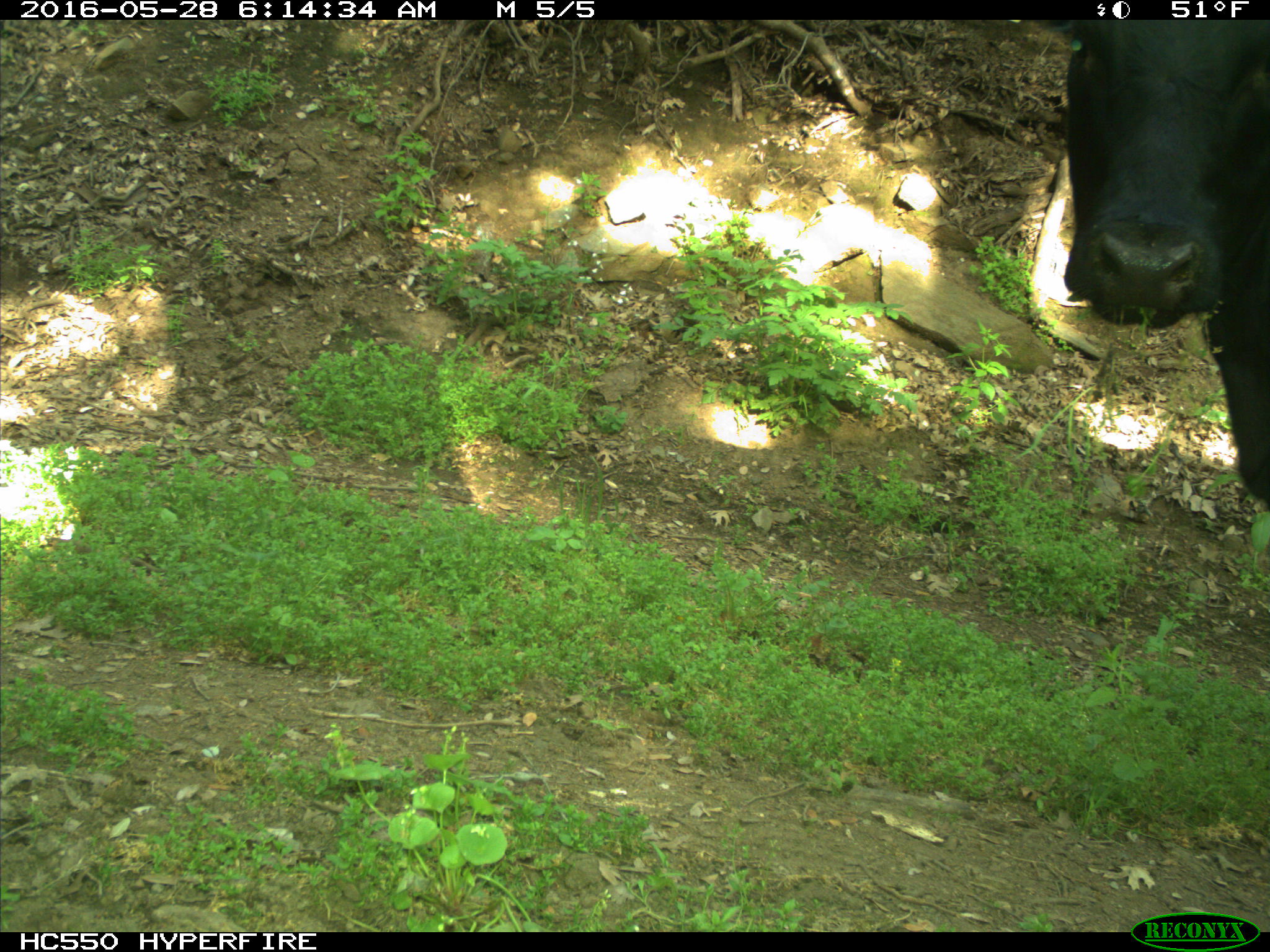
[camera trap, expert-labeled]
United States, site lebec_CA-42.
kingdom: Animalia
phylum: Chordata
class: Mammalia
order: Artiodactyla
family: Bovidae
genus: Bos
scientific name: Bos taurus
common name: domestic cow